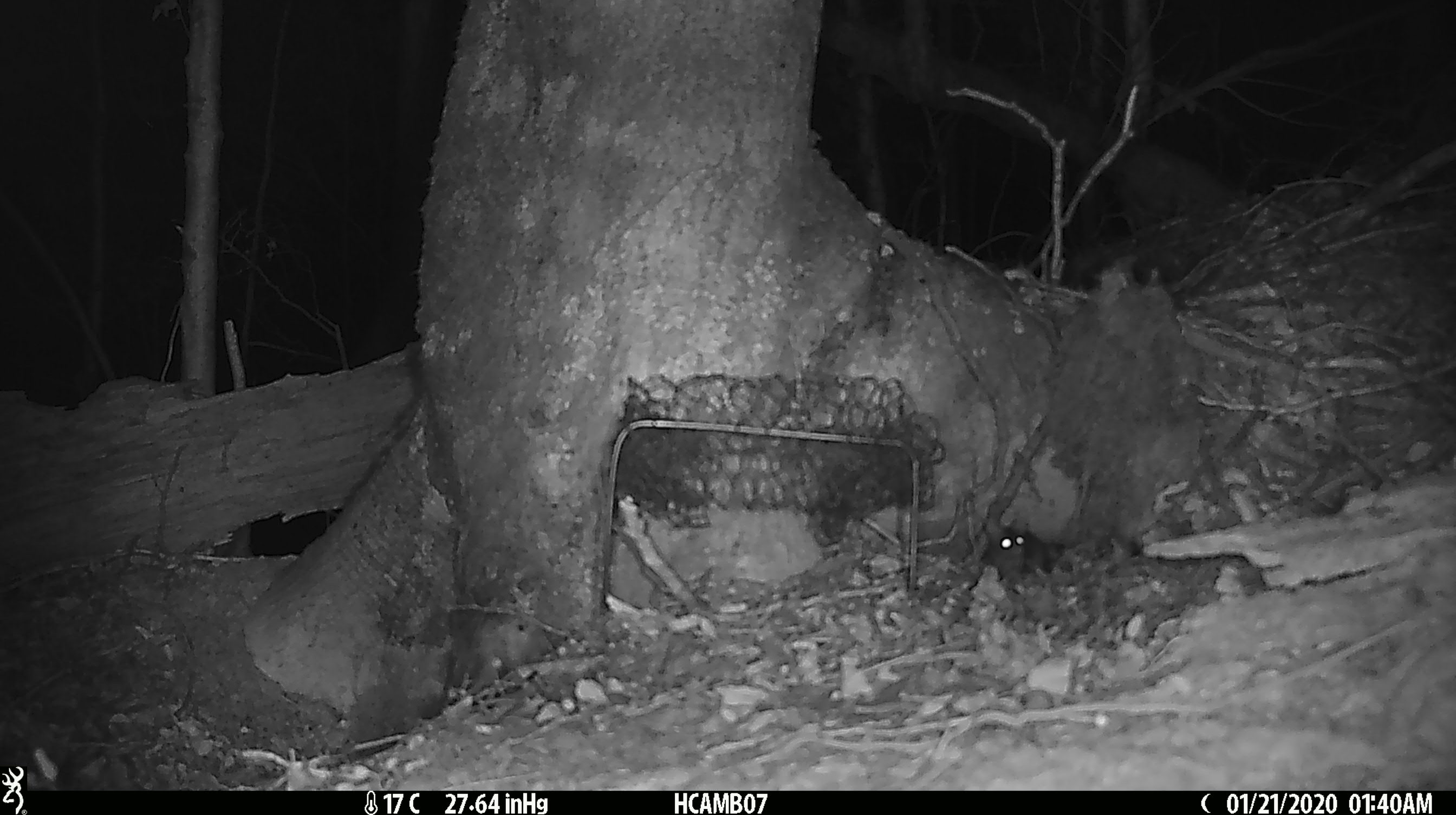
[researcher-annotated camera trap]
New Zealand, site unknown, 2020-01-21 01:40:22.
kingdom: Animalia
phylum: Chordata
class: Mammalia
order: Rodentia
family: Muridae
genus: Mus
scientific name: Mus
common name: mouse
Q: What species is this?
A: Mouse (Mus).